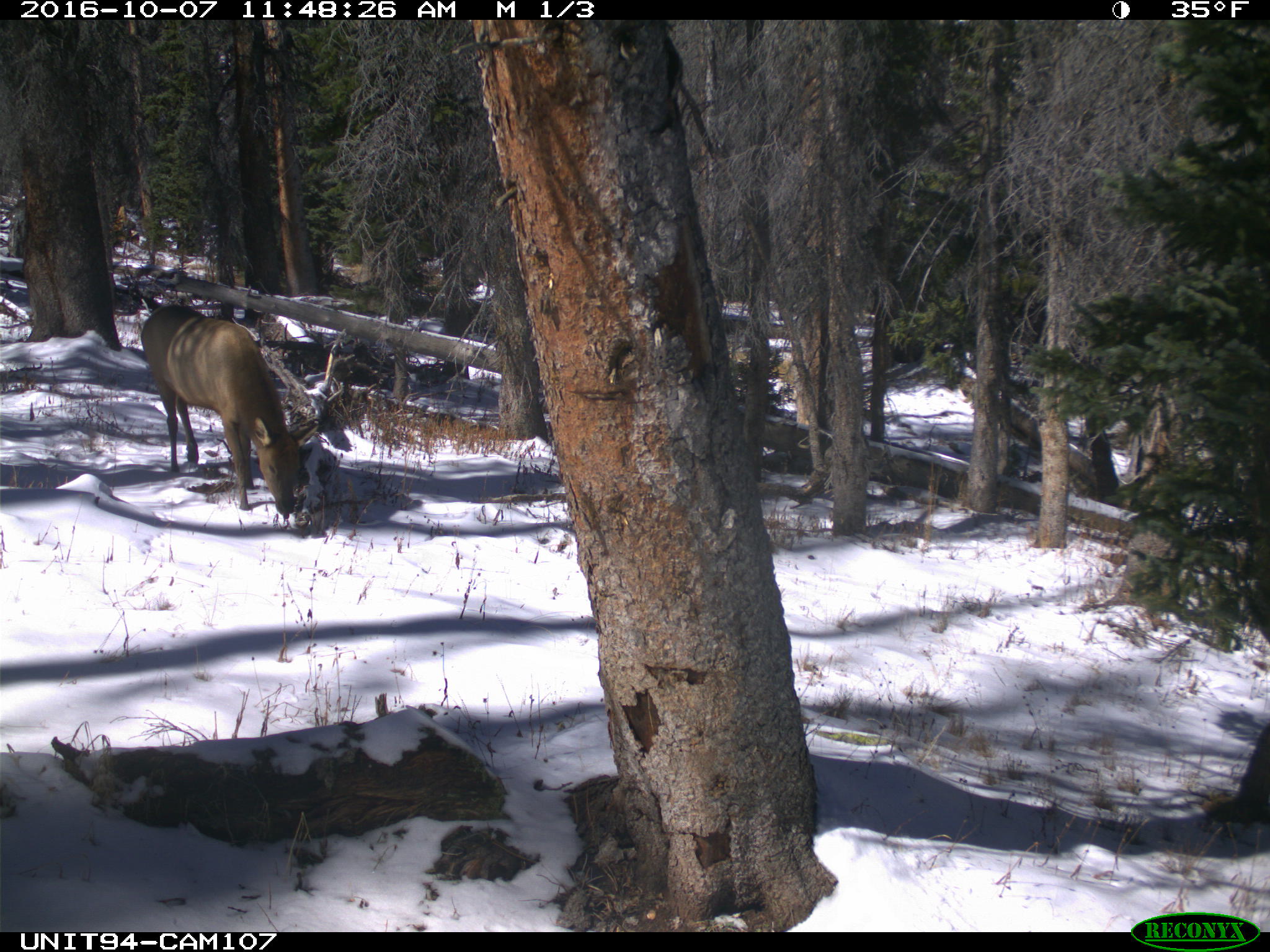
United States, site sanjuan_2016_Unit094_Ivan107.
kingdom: Animalia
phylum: Chordata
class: Mammalia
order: Artiodactyla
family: Cervidae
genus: Cervus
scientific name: Cervus elaphus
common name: red deer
Cervus elaphus (red deer).